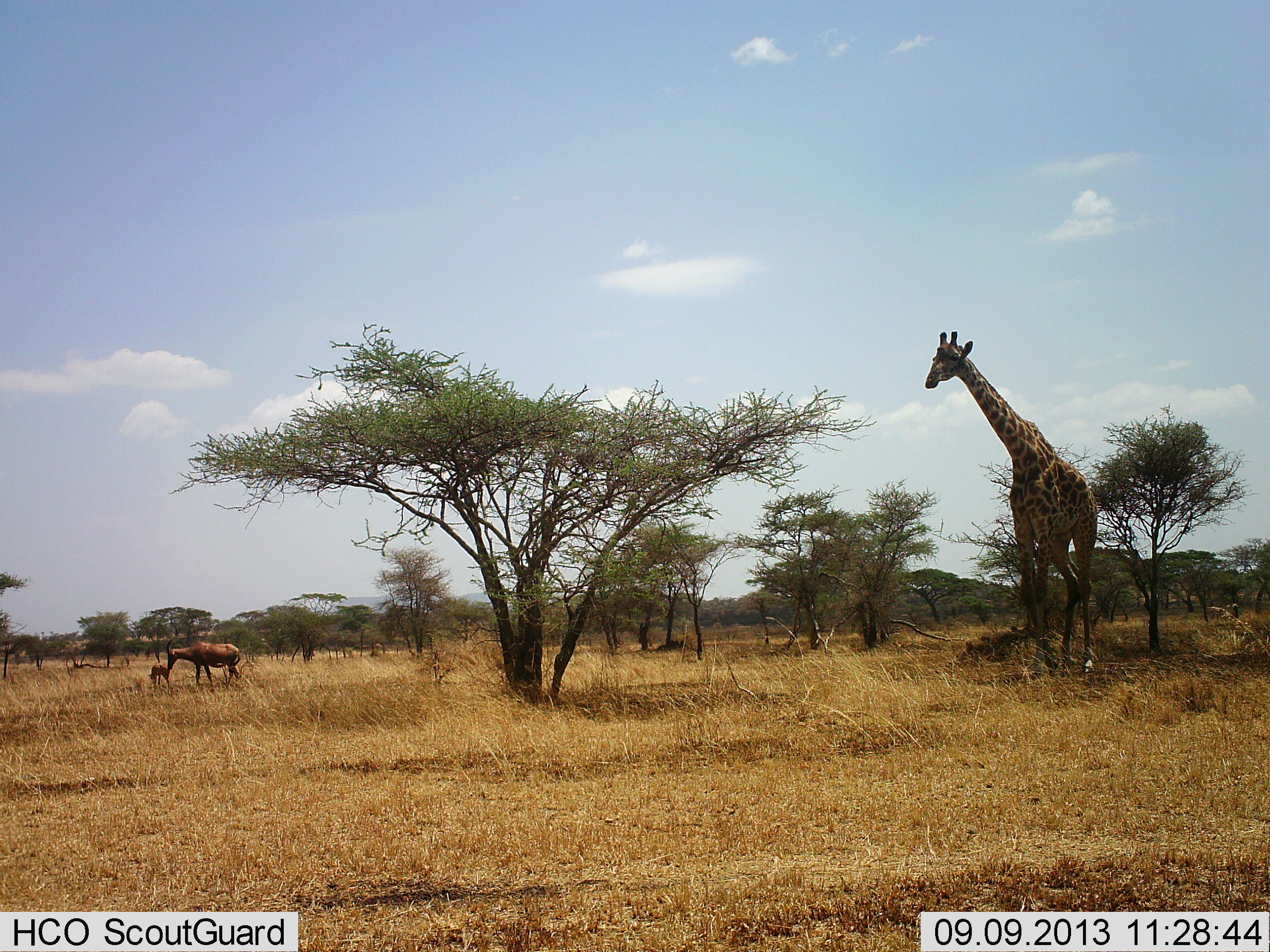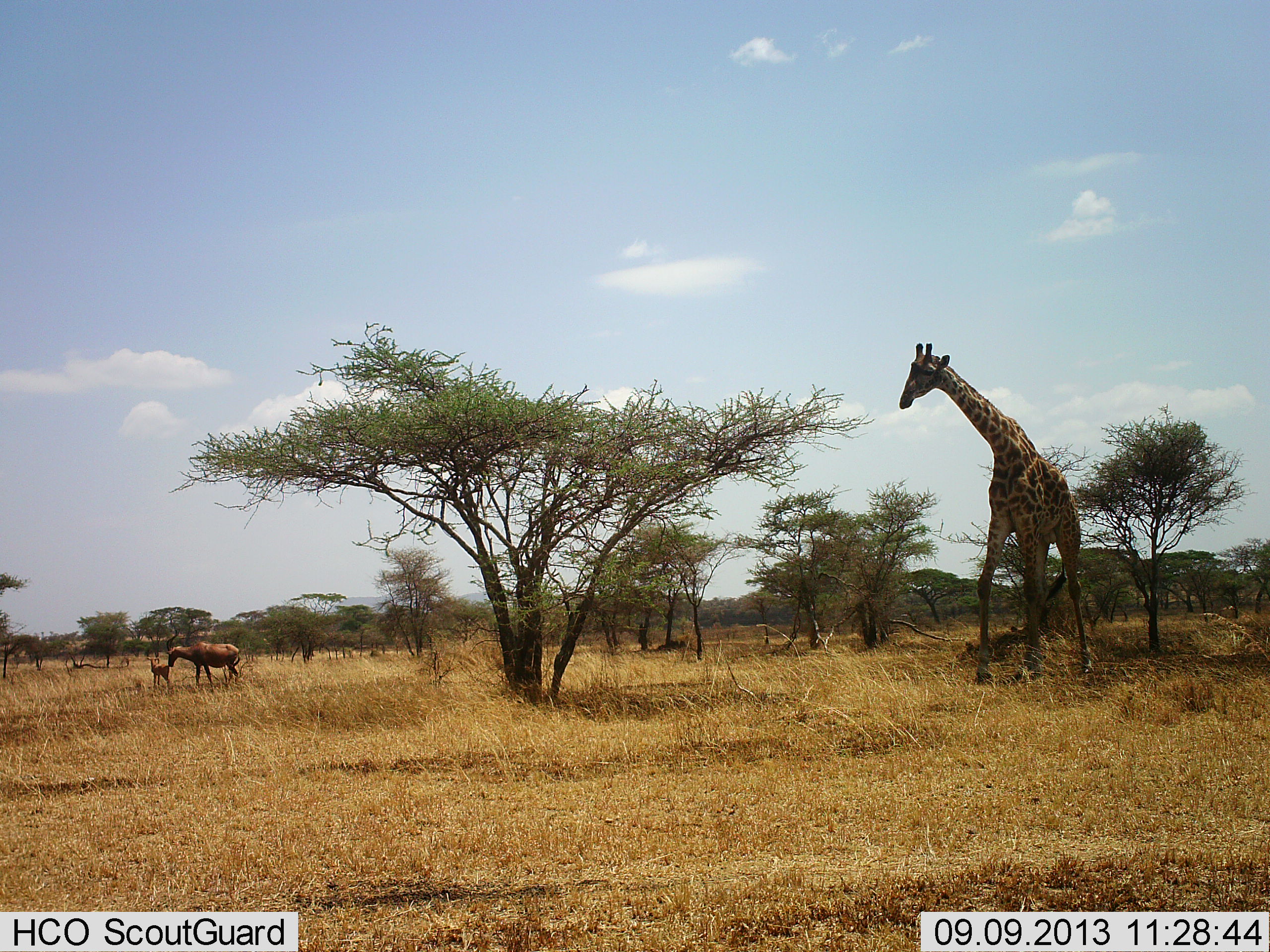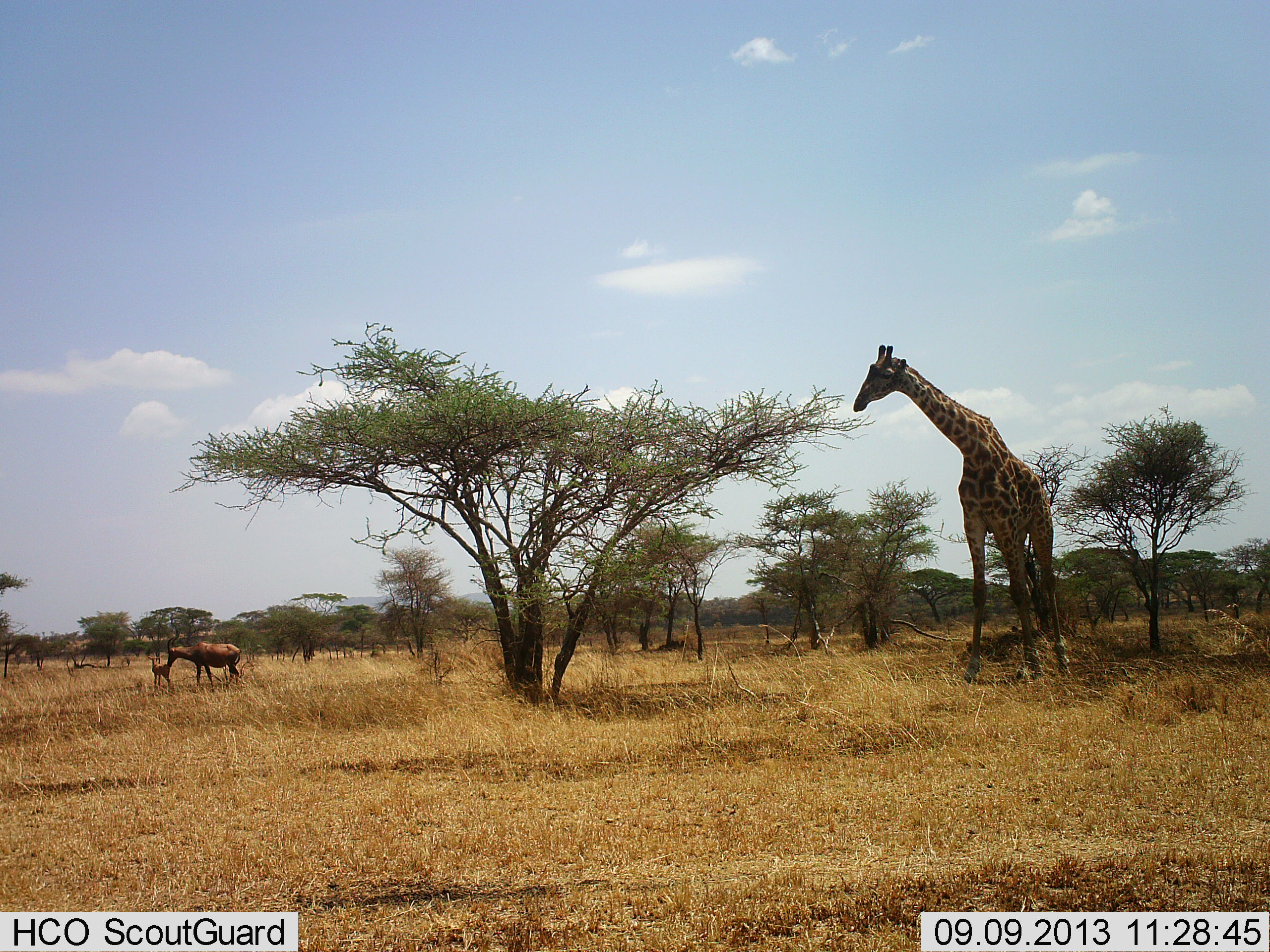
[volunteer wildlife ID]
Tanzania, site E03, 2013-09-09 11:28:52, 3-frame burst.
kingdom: Animalia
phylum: Chordata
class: Mammalia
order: Artiodactyla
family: Giraffidae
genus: Giraffa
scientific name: Giraffa camelopardalis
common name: giraffe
Giraffe (Giraffa camelopardalis), count 1. Behavior (volunteer vote fractions): standing 25%, resting 0%, moving 69%, interacting 0%. Young present (vote fraction): 0%. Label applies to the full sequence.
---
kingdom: Animalia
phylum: Chordata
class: Mammalia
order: Artiodactyla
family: Bovidae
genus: Damaliscus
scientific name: Damaliscus lunatus jimela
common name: topi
Topi (Damaliscus lunatus jimela), count 2. Behavior (volunteer vote fractions): standing 89%, resting 0%, moving 0%, interacting 44%. Young present (vote fraction): 83%. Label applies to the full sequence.